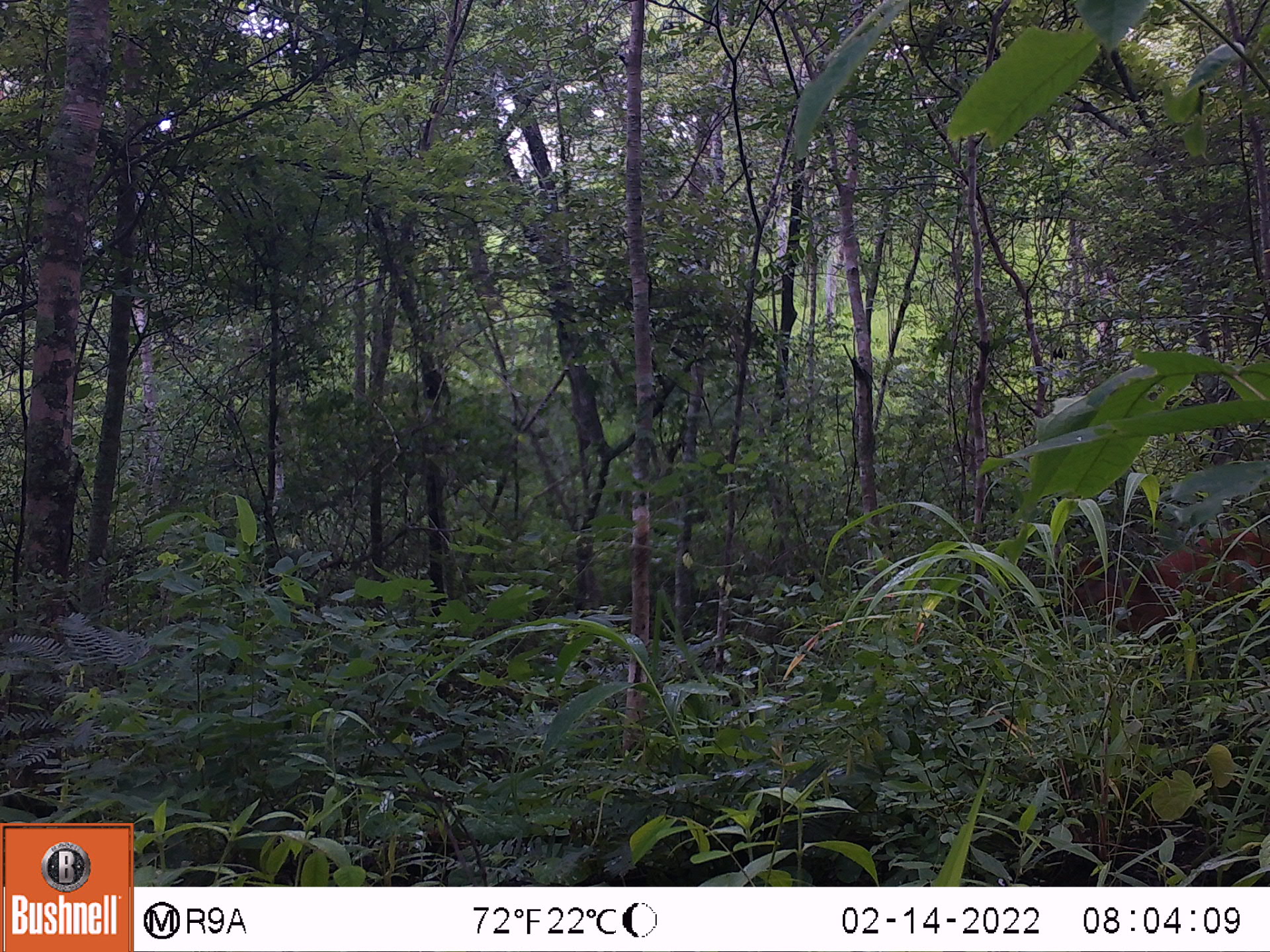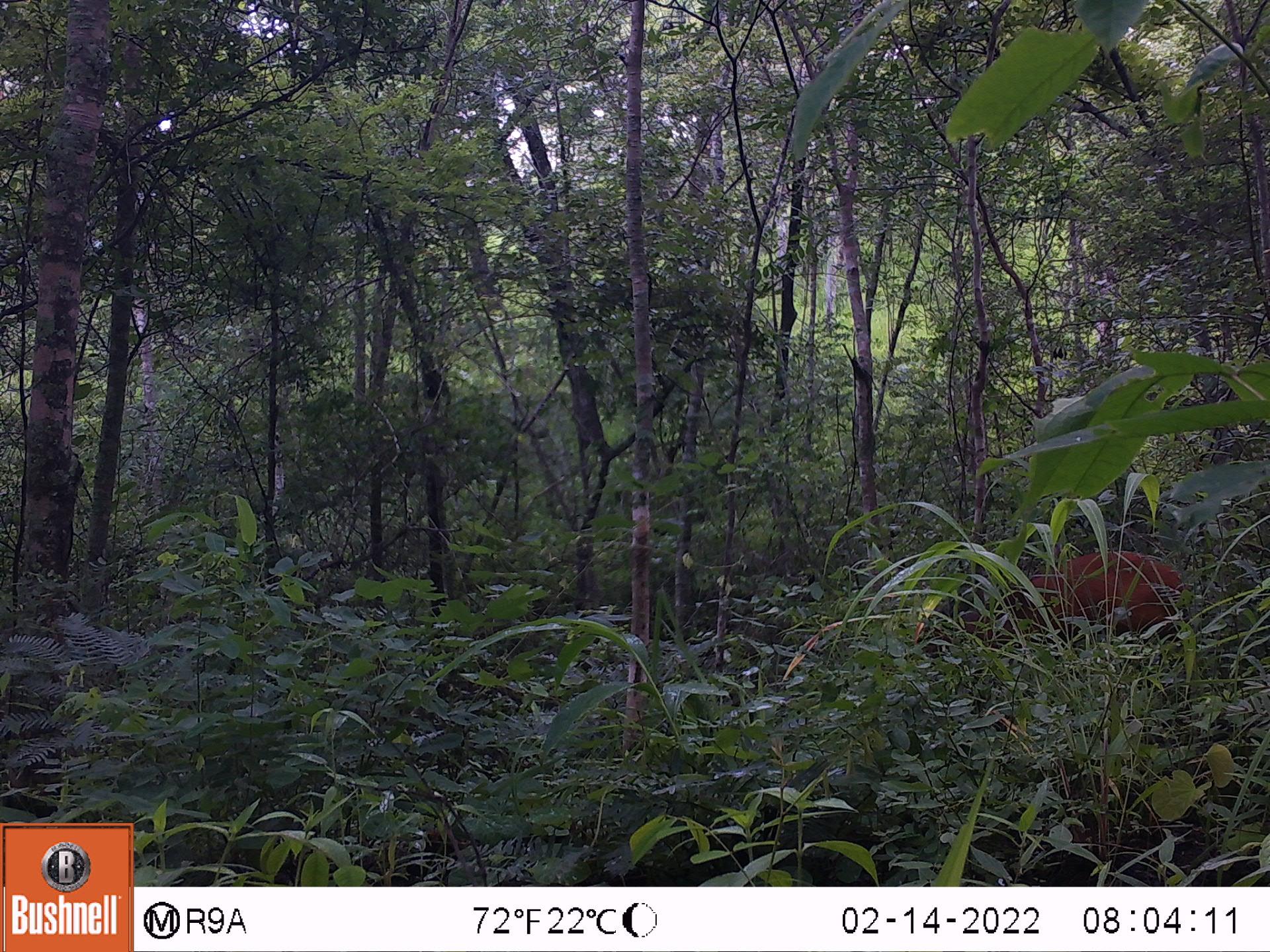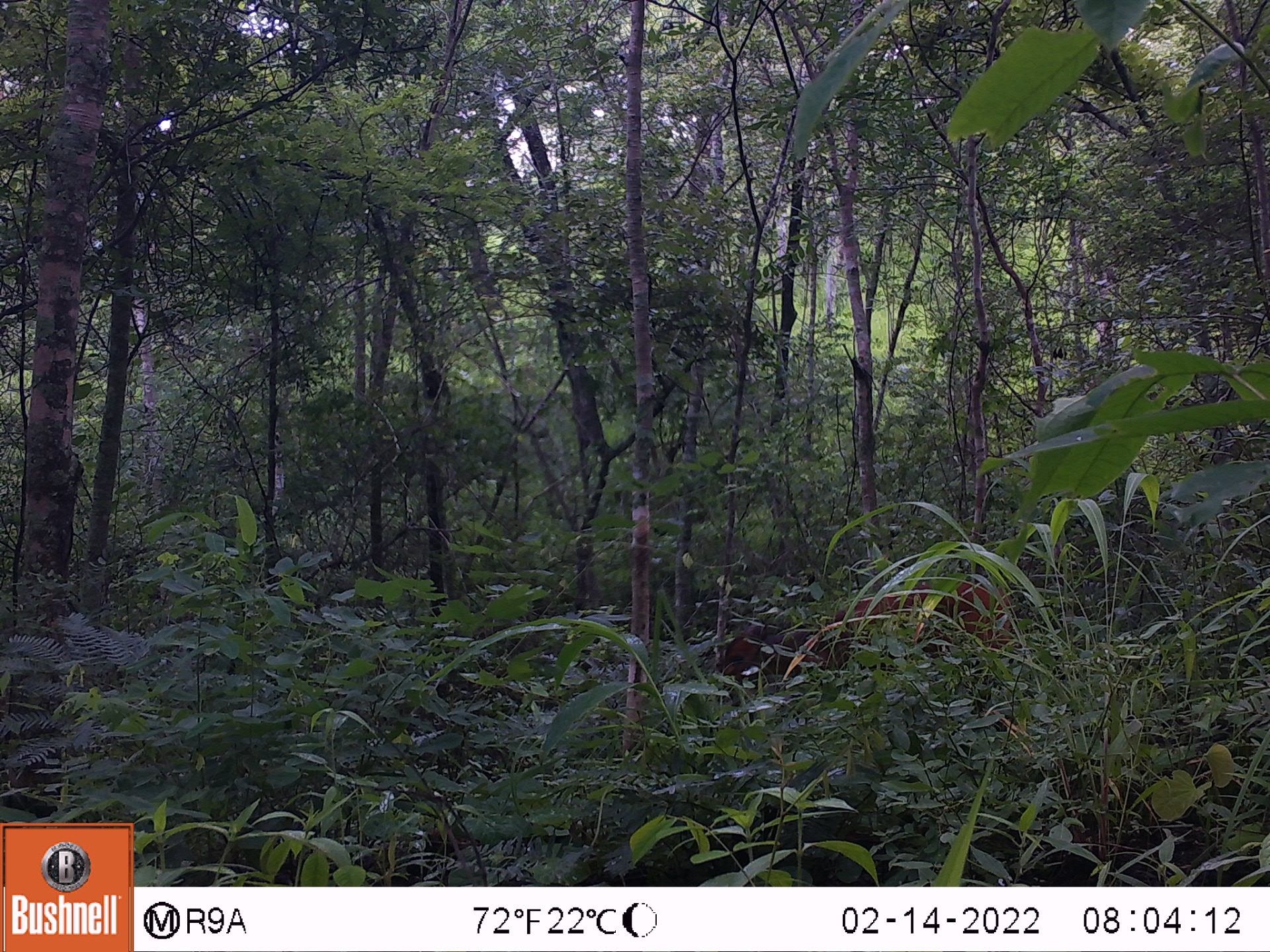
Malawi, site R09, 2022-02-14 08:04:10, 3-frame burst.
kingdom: Animalia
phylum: Chordata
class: Mammalia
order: Artiodactyla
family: Bovidae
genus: Cephalophorus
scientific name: Cephalophorus natalensis natalensis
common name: red duiker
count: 1